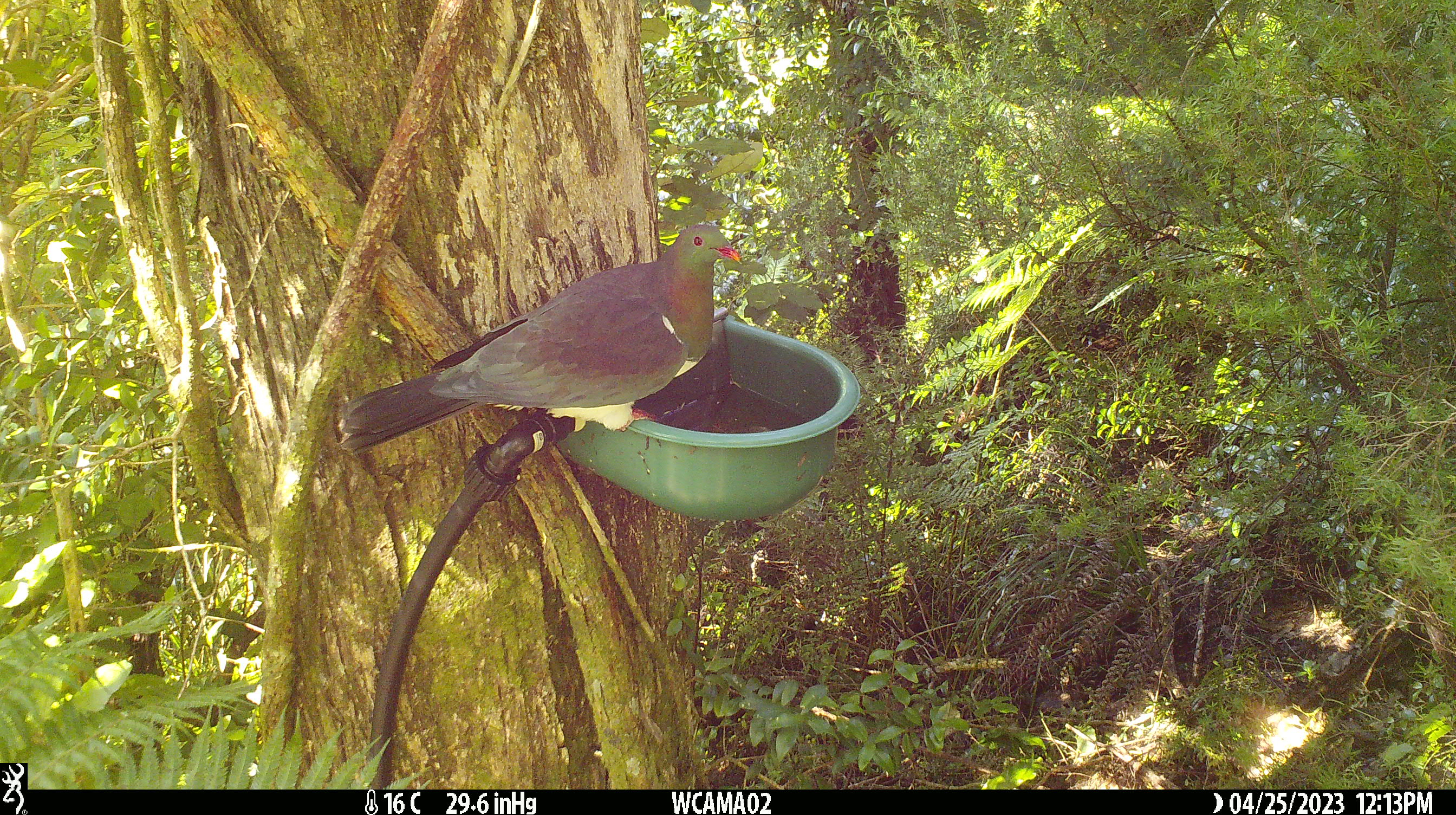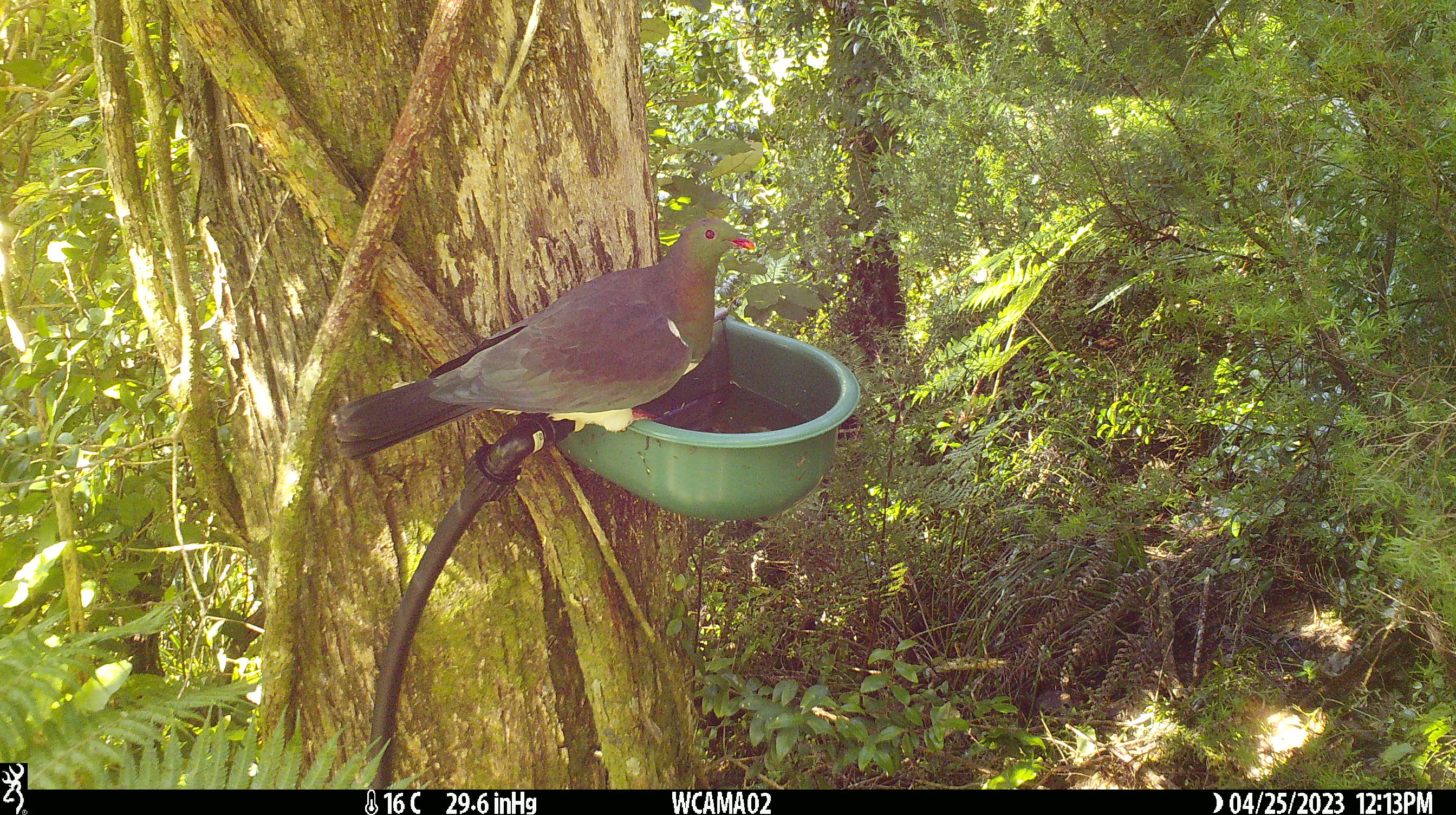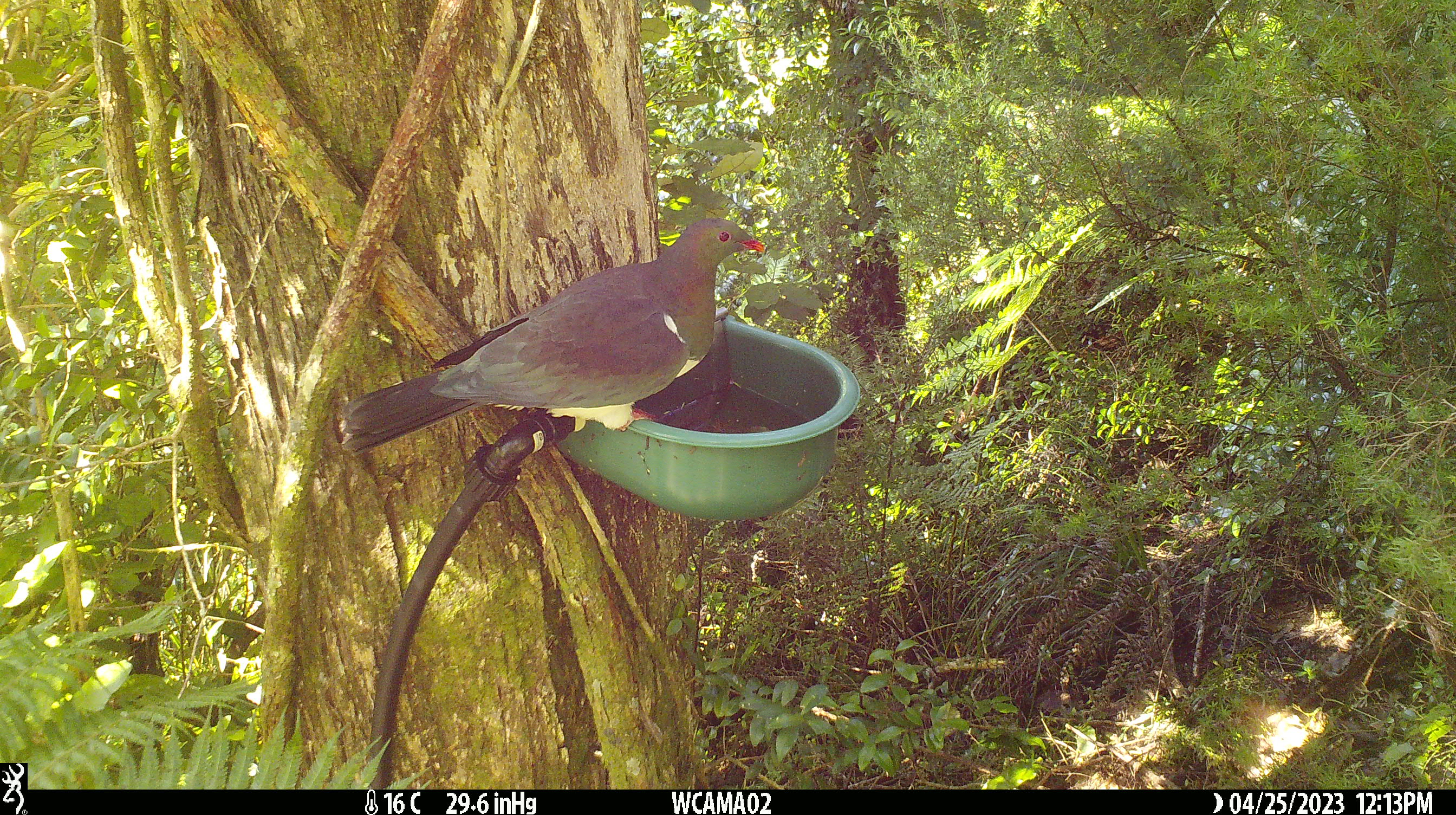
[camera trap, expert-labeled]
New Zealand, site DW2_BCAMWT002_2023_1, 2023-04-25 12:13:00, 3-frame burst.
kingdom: Animalia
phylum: Chordata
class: Aves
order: Columbiformes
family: Columbidae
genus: Hemiphaga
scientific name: Hemiphaga novaeseelandiae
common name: new zealand pigeon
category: kereru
Kereru (new zealand pigeon) (Hemiphaga novaeseelandiae).